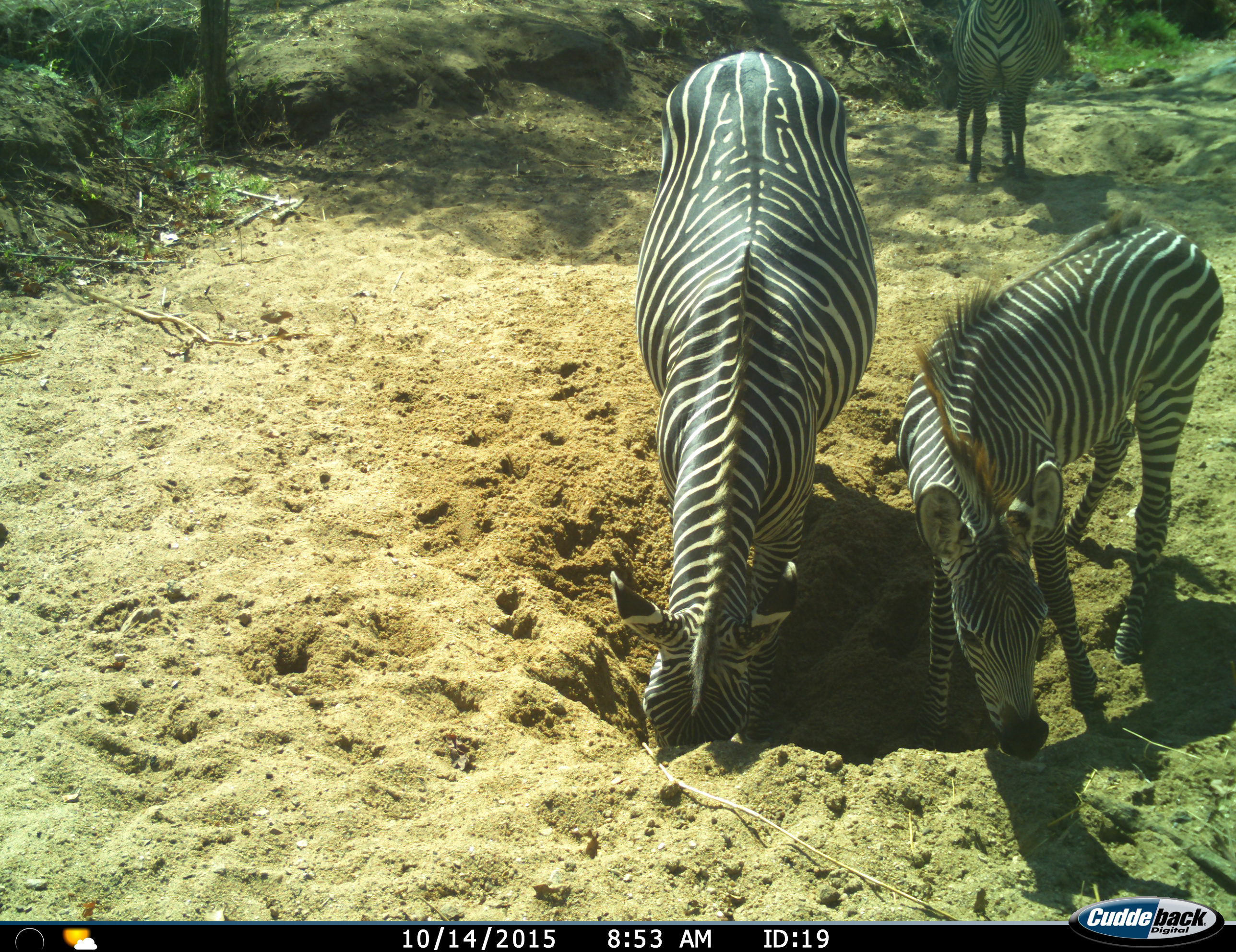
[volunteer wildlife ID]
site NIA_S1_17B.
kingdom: Animalia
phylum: Chordata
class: Mammalia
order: Perissodactyla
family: Equidae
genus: Equus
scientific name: Equus quagga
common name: plains zebra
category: zebraplains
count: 3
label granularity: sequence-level